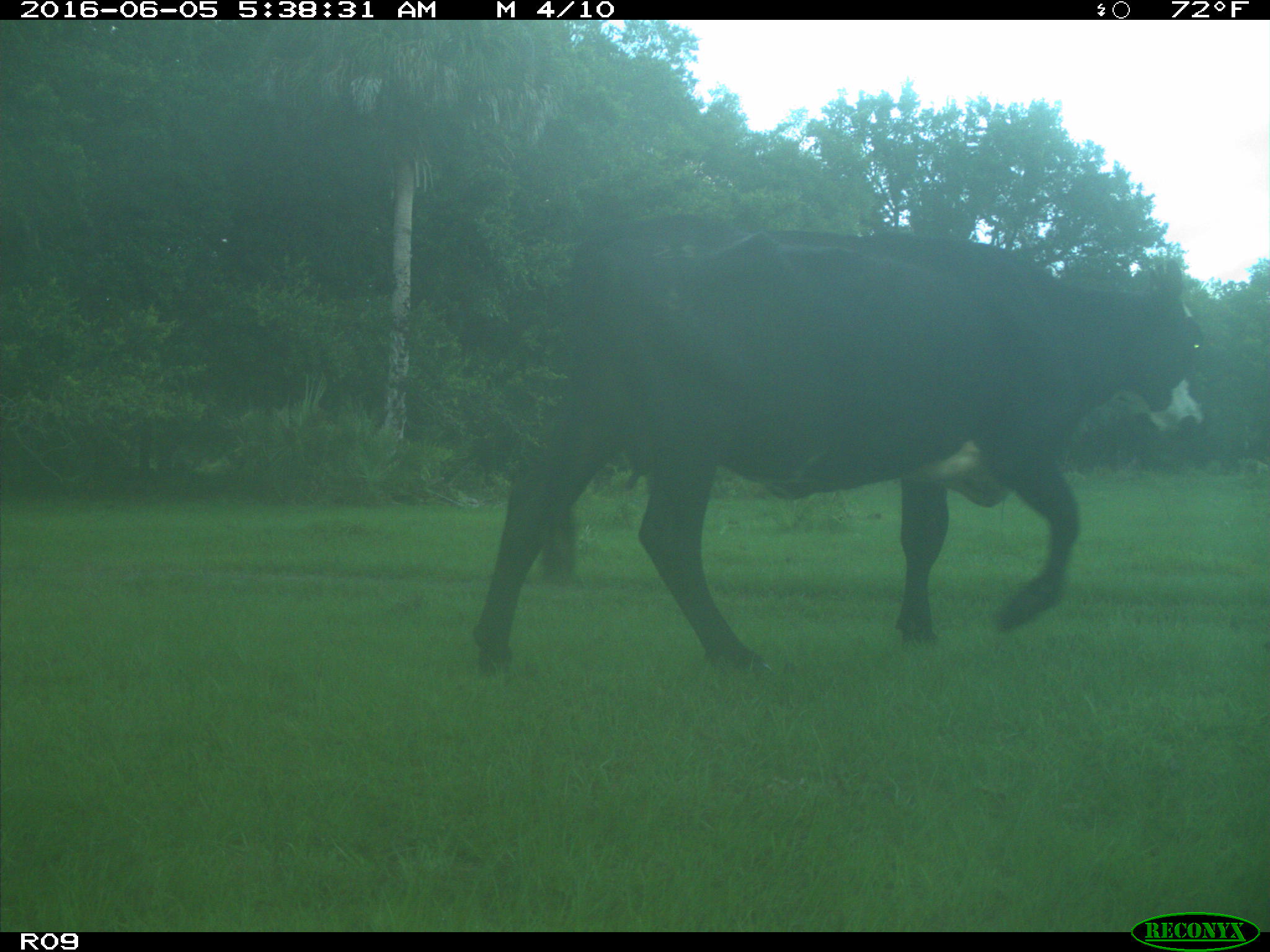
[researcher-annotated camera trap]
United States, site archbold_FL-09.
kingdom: Animalia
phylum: Chordata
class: Mammalia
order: Artiodactyla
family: Bovidae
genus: Bos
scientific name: Bos taurus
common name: domestic cow